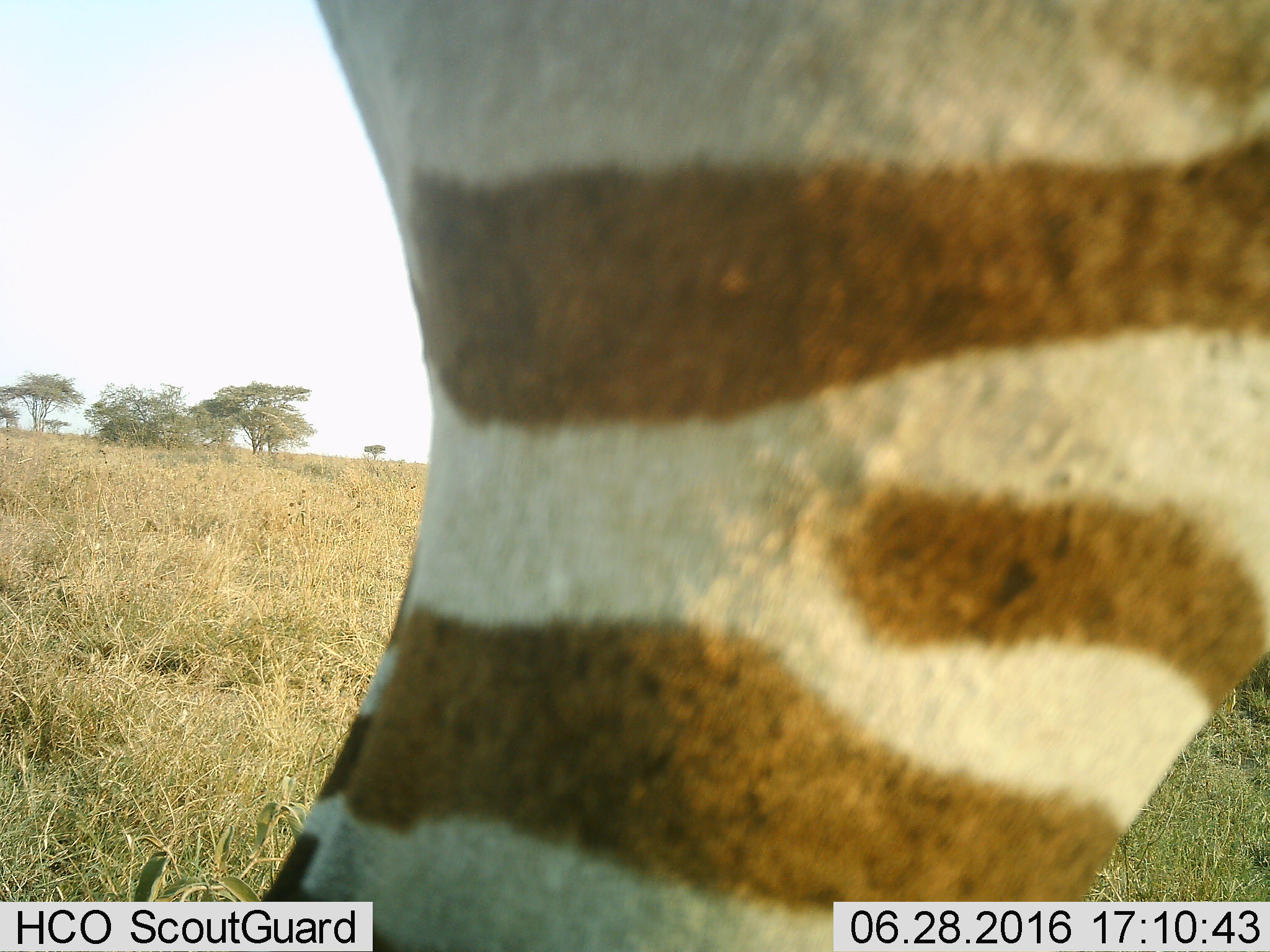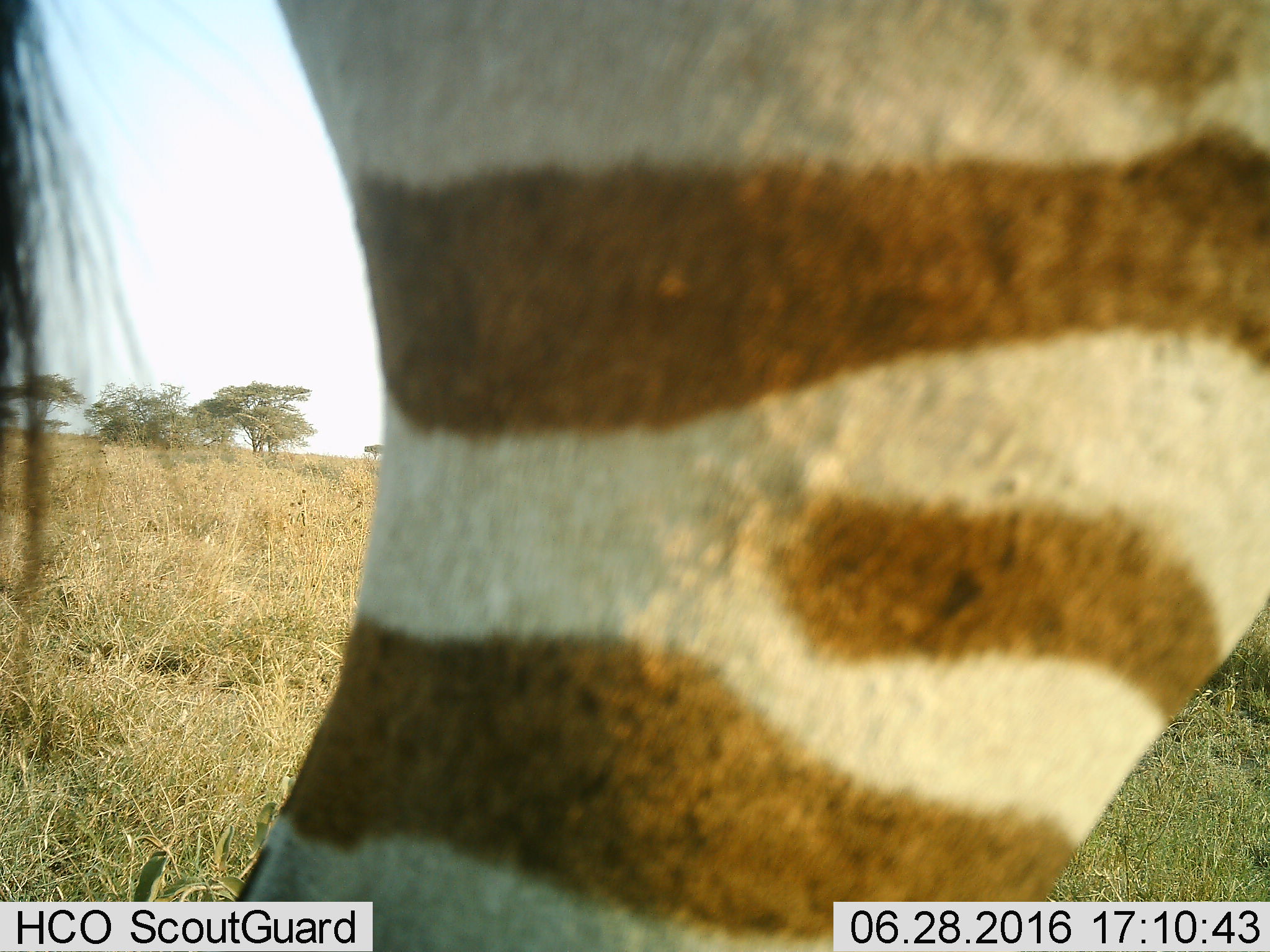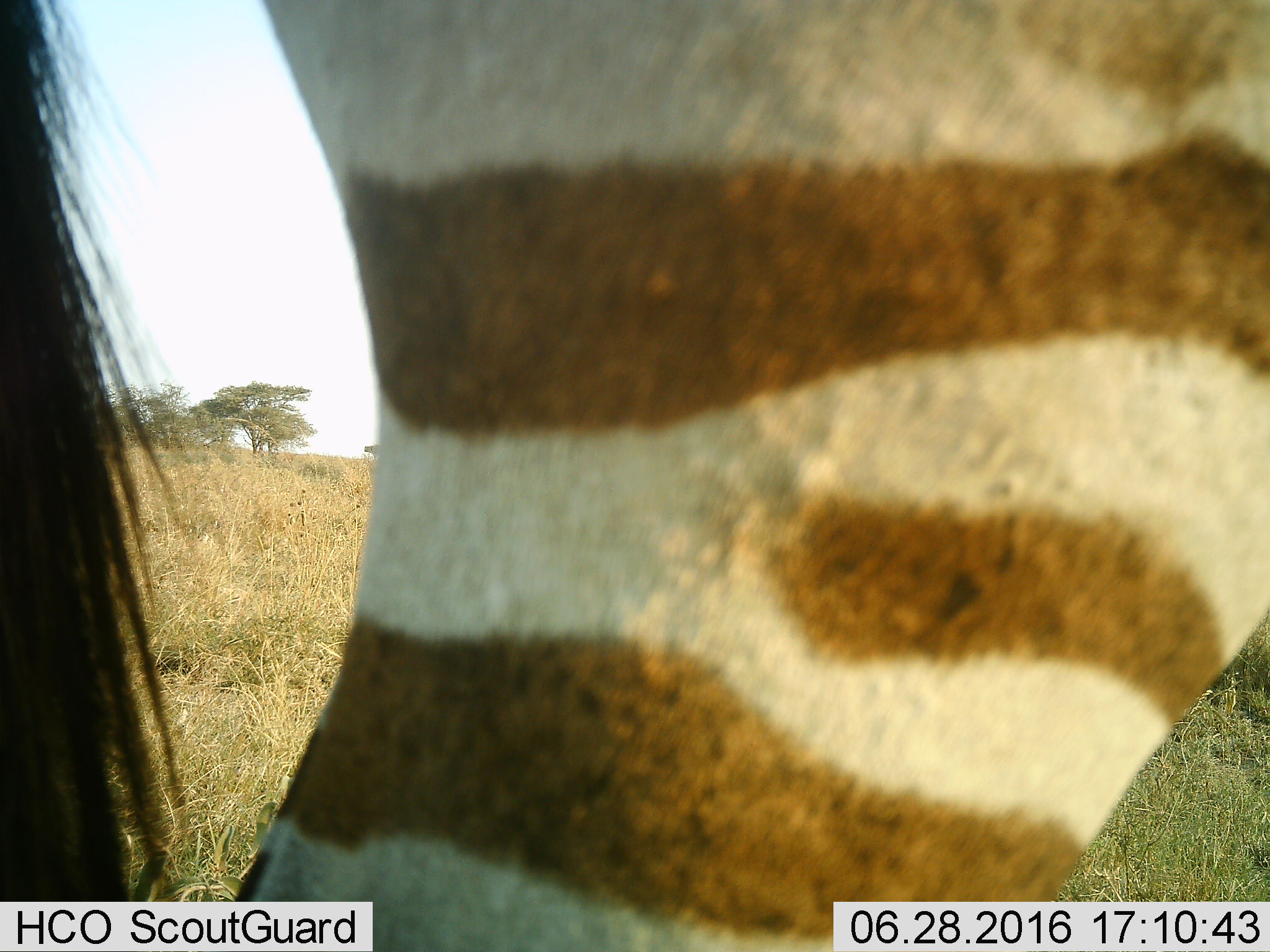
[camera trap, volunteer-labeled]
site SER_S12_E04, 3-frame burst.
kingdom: Animalia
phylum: Chordata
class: Mammalia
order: Perissodactyla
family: Equidae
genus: Equus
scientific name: Equus quagga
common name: plains zebra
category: zebraplains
Zebraplains (plains zebra) (Equus quagga), count 1. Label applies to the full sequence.